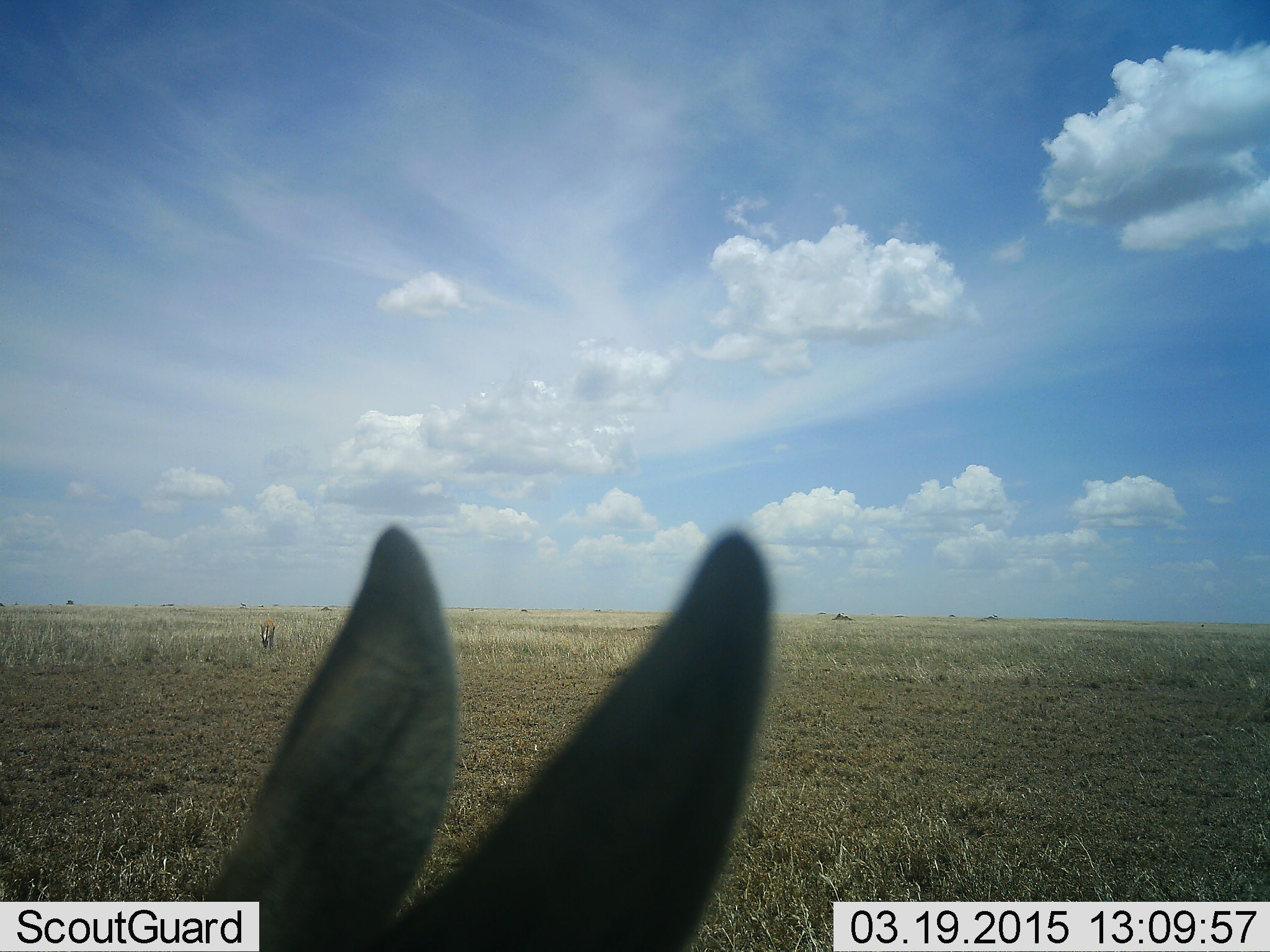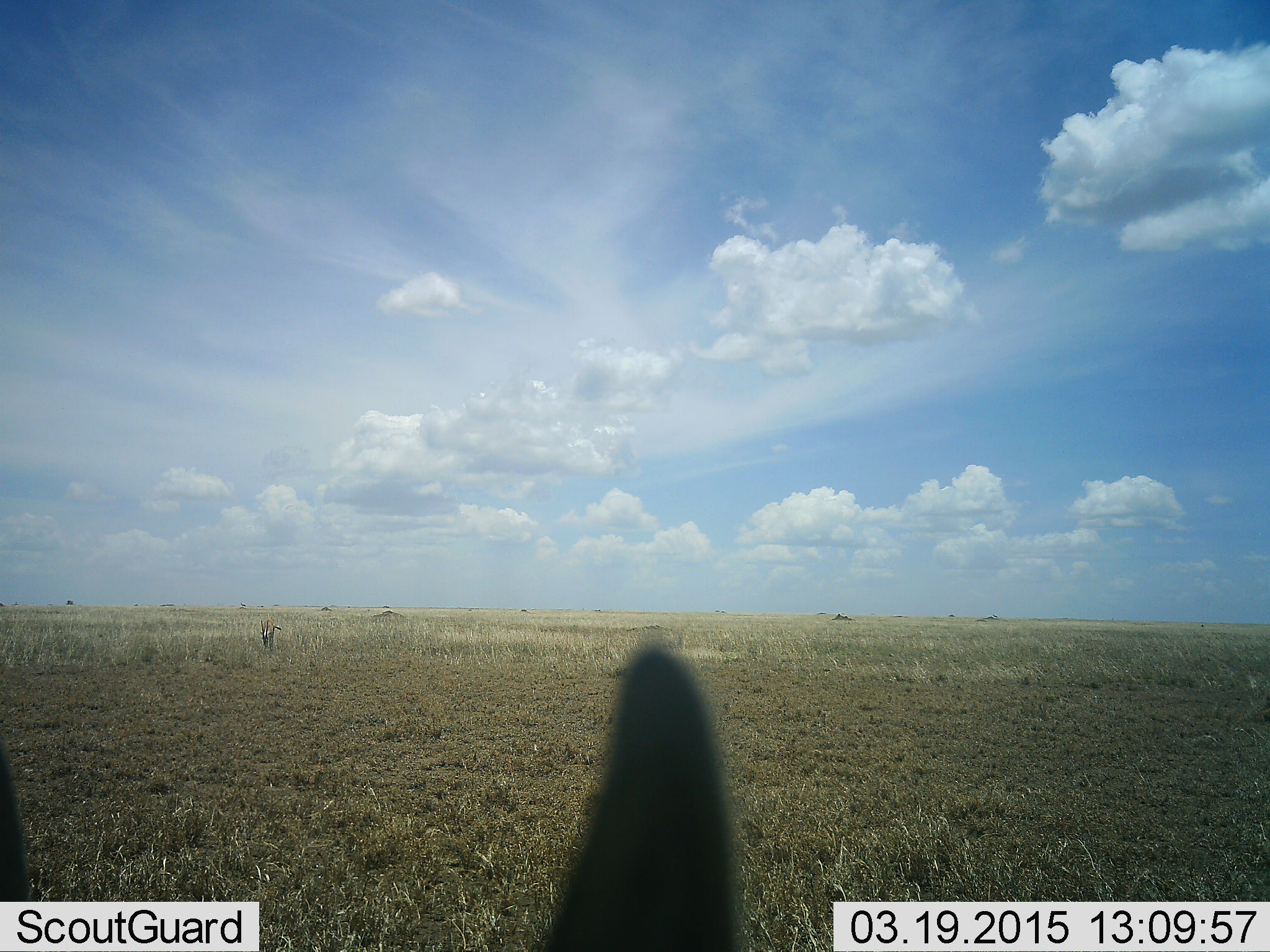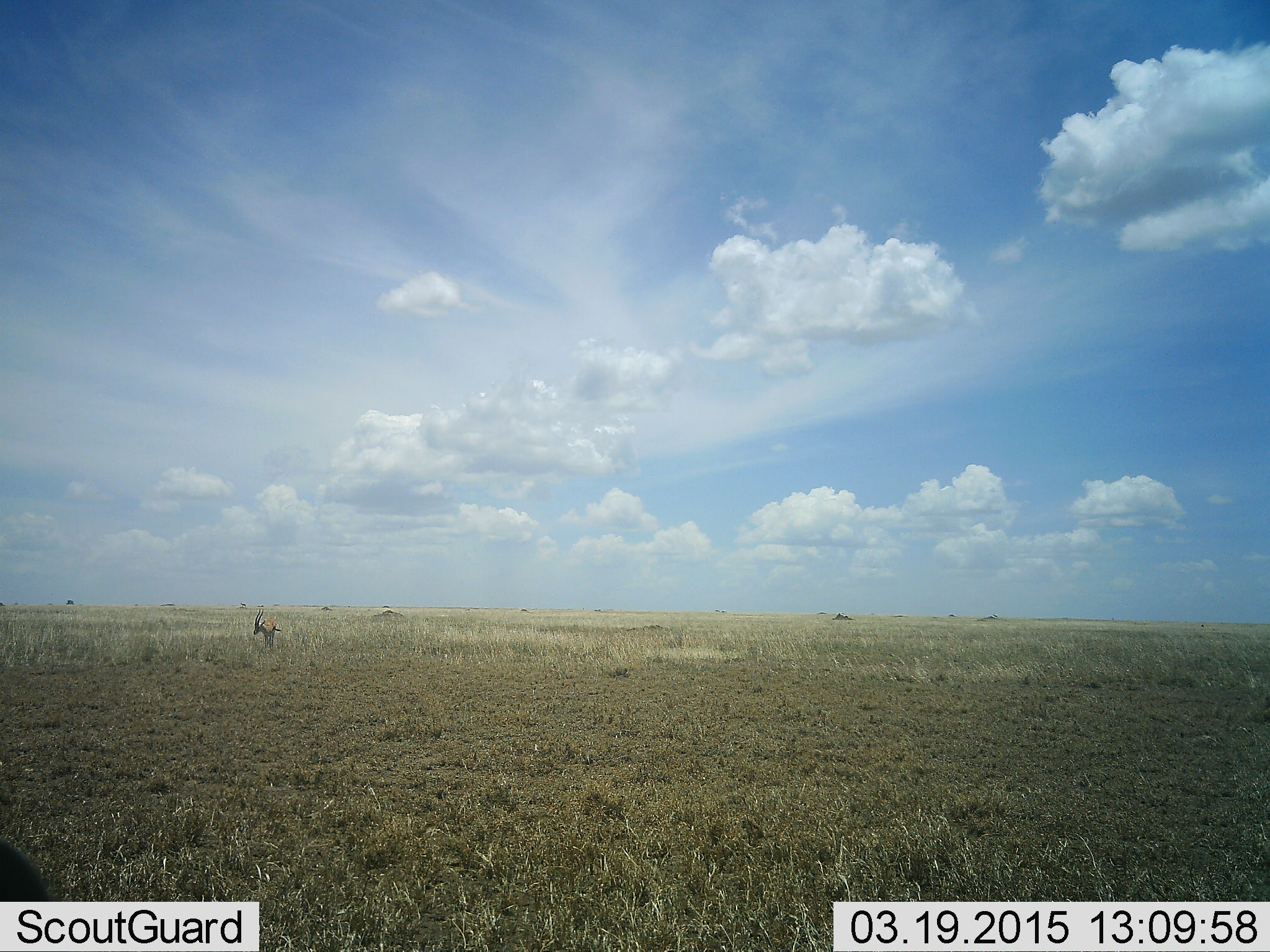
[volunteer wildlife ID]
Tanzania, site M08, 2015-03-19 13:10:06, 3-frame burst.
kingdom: Animalia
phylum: Chordata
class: Mammalia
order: Artiodactyla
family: Bovidae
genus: Eudorcas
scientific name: Eudorcas thomsonii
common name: thomson's gazelle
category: gazellethomsons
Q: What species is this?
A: Gazellethomsons (thomson's gazelle) (Eudorcas thomsonii).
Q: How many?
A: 2.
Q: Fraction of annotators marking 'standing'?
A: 88%.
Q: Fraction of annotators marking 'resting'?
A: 0%.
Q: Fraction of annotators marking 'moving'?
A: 0%.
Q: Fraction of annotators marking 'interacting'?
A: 0%.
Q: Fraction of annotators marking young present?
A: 0%.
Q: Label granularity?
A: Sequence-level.